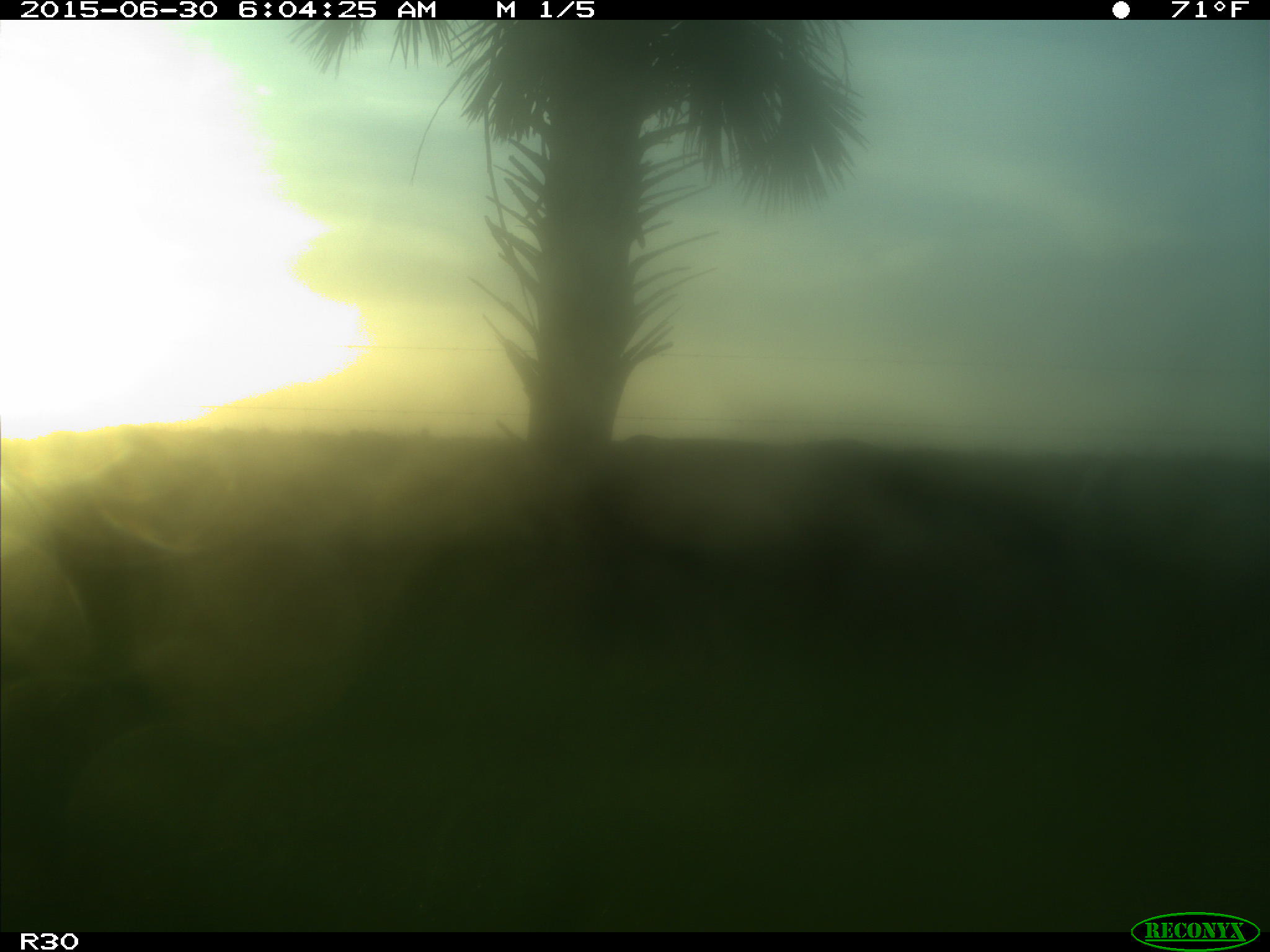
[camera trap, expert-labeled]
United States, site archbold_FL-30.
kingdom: Animalia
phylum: Chordata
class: Mammalia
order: Artiodactyla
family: Bovidae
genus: Bos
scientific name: Bos taurus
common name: domestic cow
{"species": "Bos taurus (domestic cow)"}